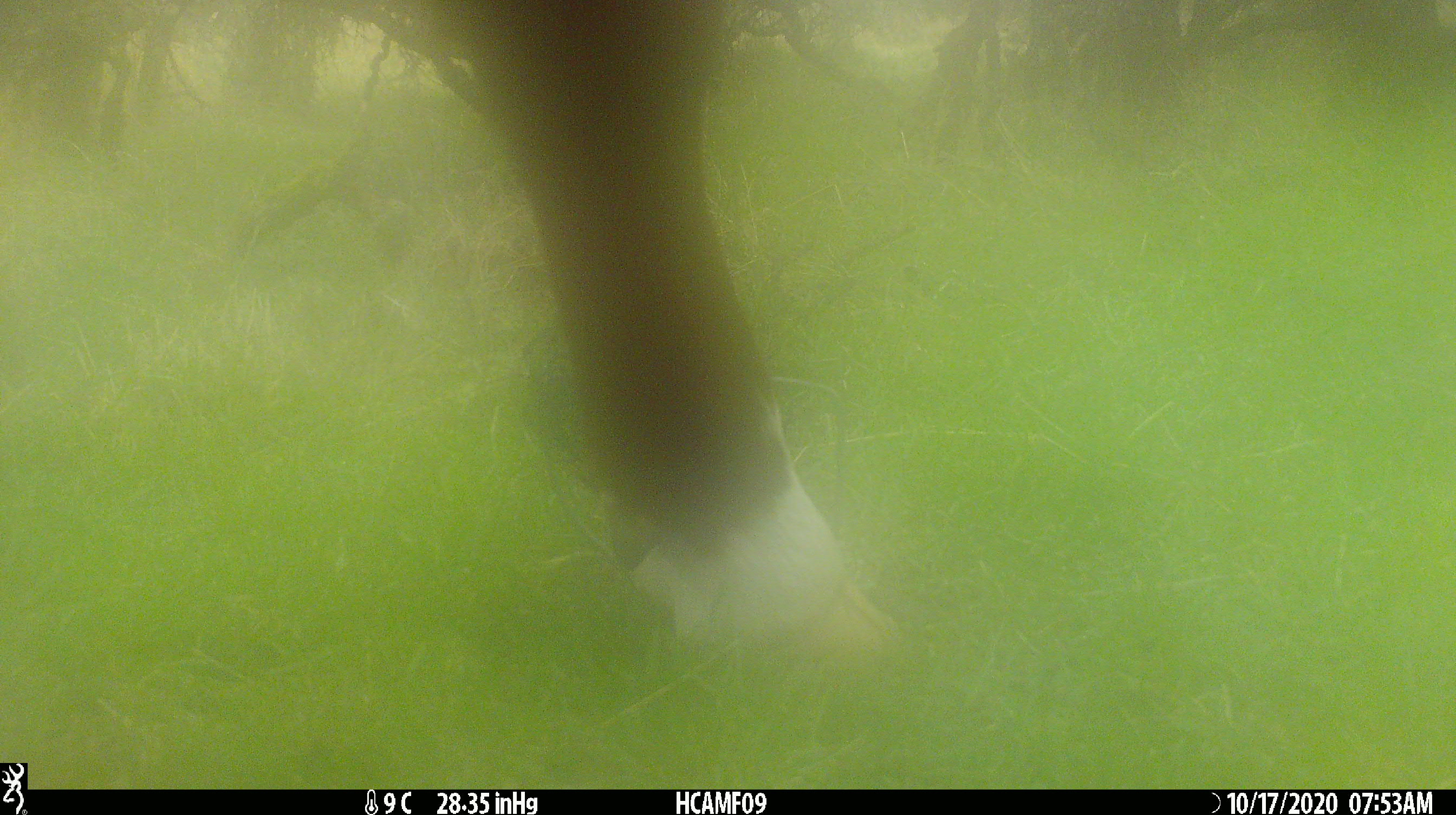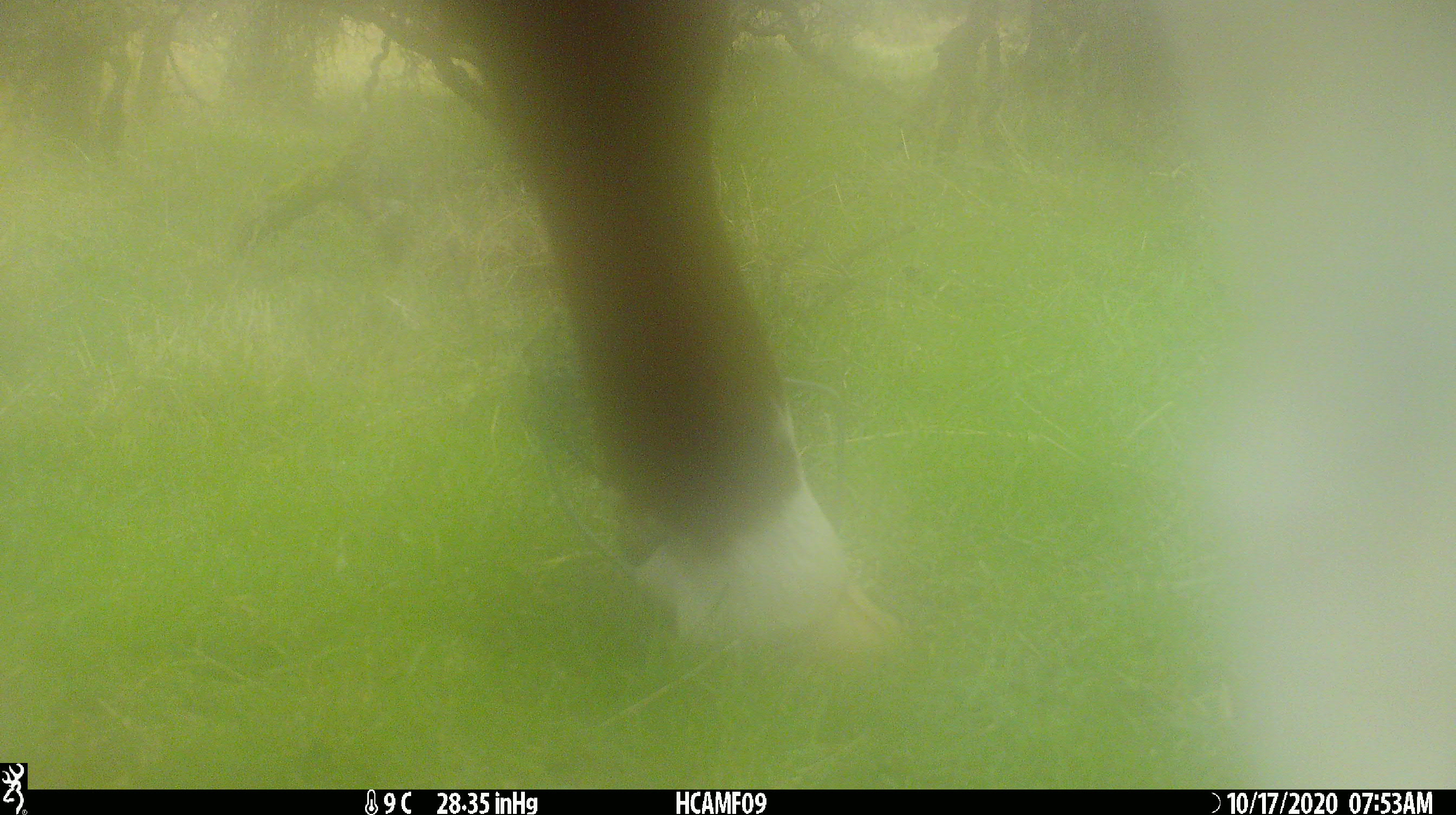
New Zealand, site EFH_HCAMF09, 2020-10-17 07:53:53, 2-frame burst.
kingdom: Animalia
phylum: Chordata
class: Mammalia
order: Artiodactyla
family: Bovidae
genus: Bos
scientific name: Bos taurus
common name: domestic cow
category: cow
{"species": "cow (domestic cow) (Bos taurus)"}